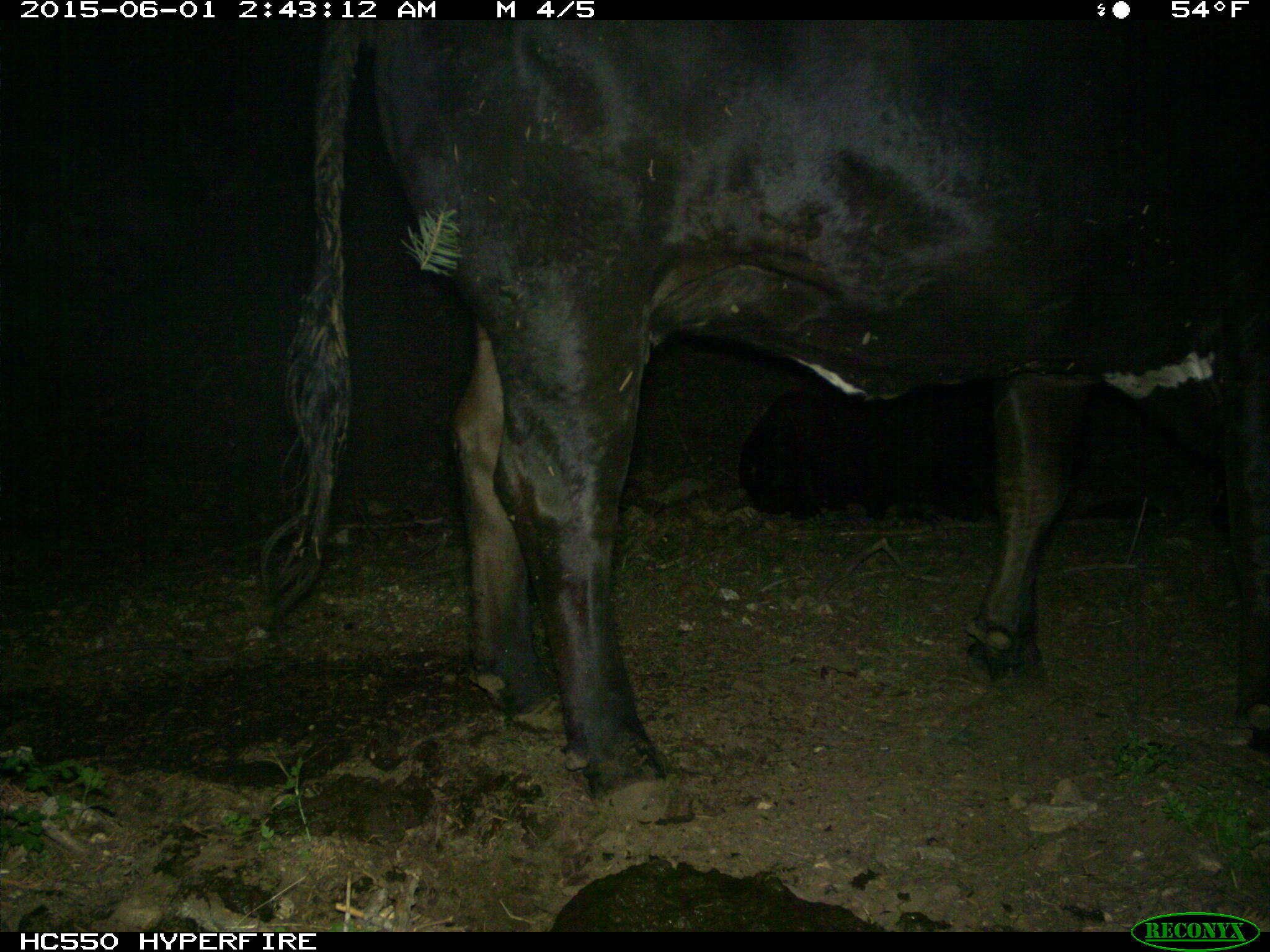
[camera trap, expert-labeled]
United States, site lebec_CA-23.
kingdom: Animalia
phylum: Chordata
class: Mammalia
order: Artiodactyla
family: Bovidae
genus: Bos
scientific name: Bos taurus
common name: domestic cow